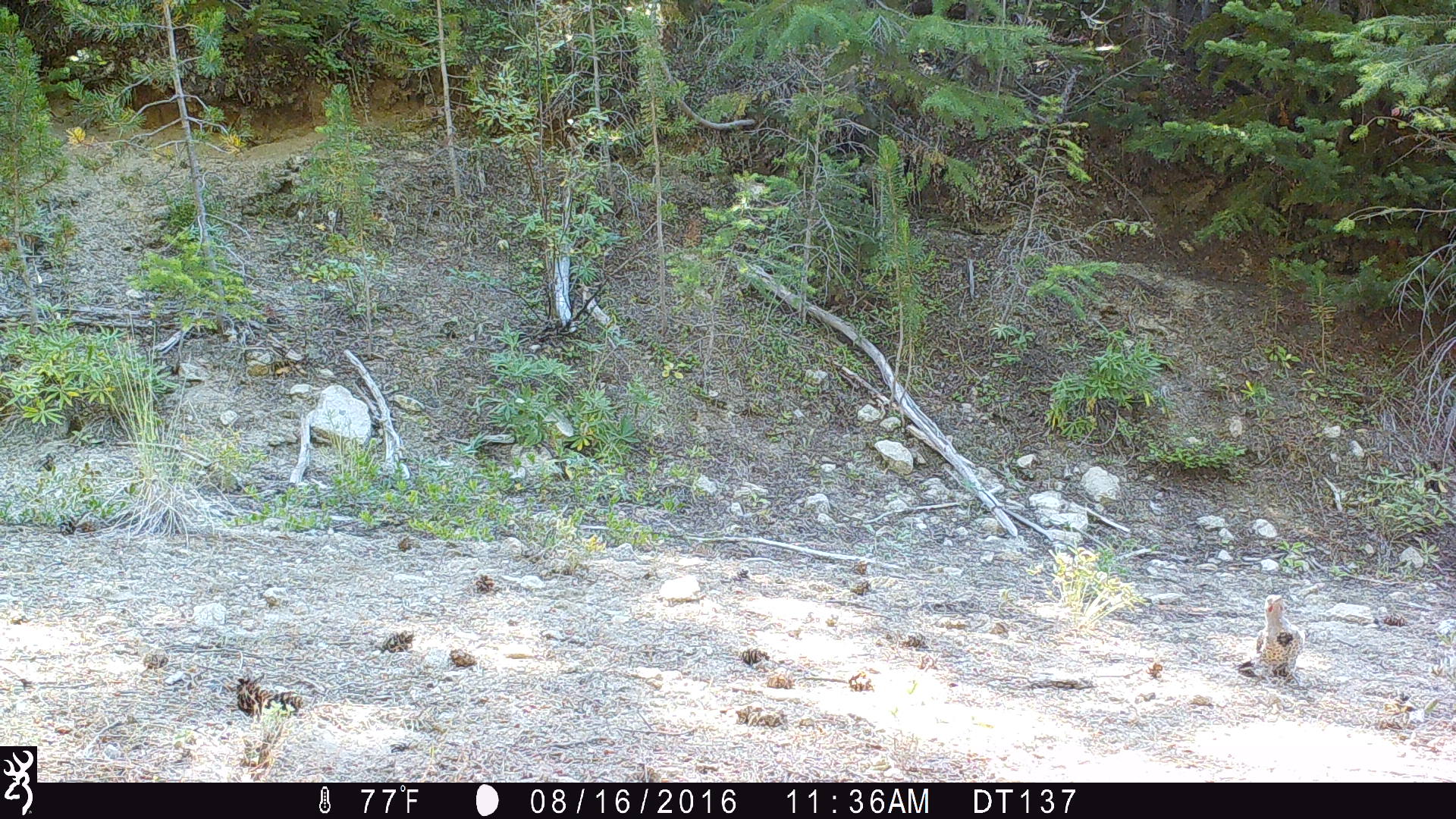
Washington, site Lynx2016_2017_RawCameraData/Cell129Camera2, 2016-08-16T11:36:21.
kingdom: Animalia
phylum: Chordata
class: Aves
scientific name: Aves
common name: birds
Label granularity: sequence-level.